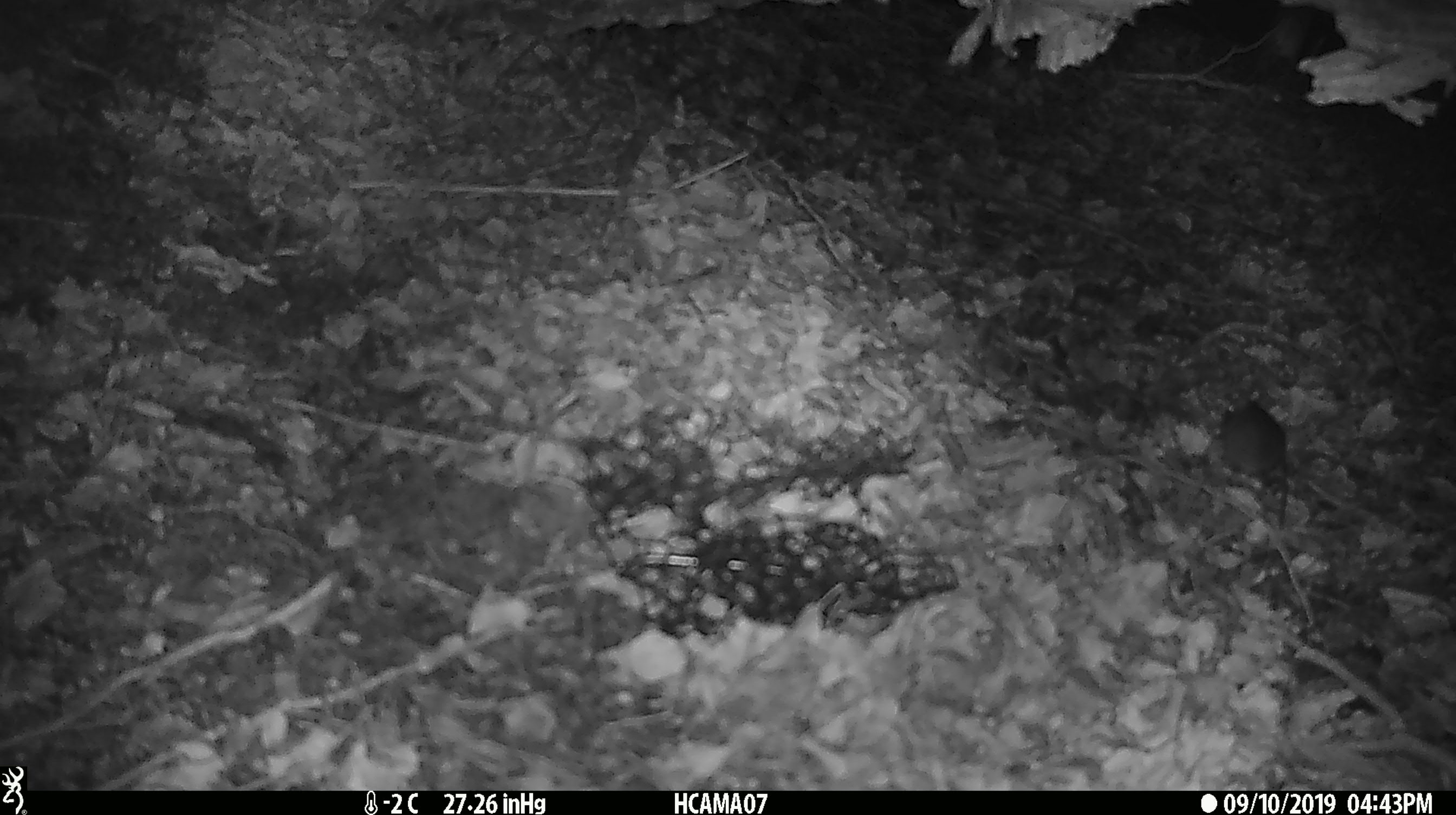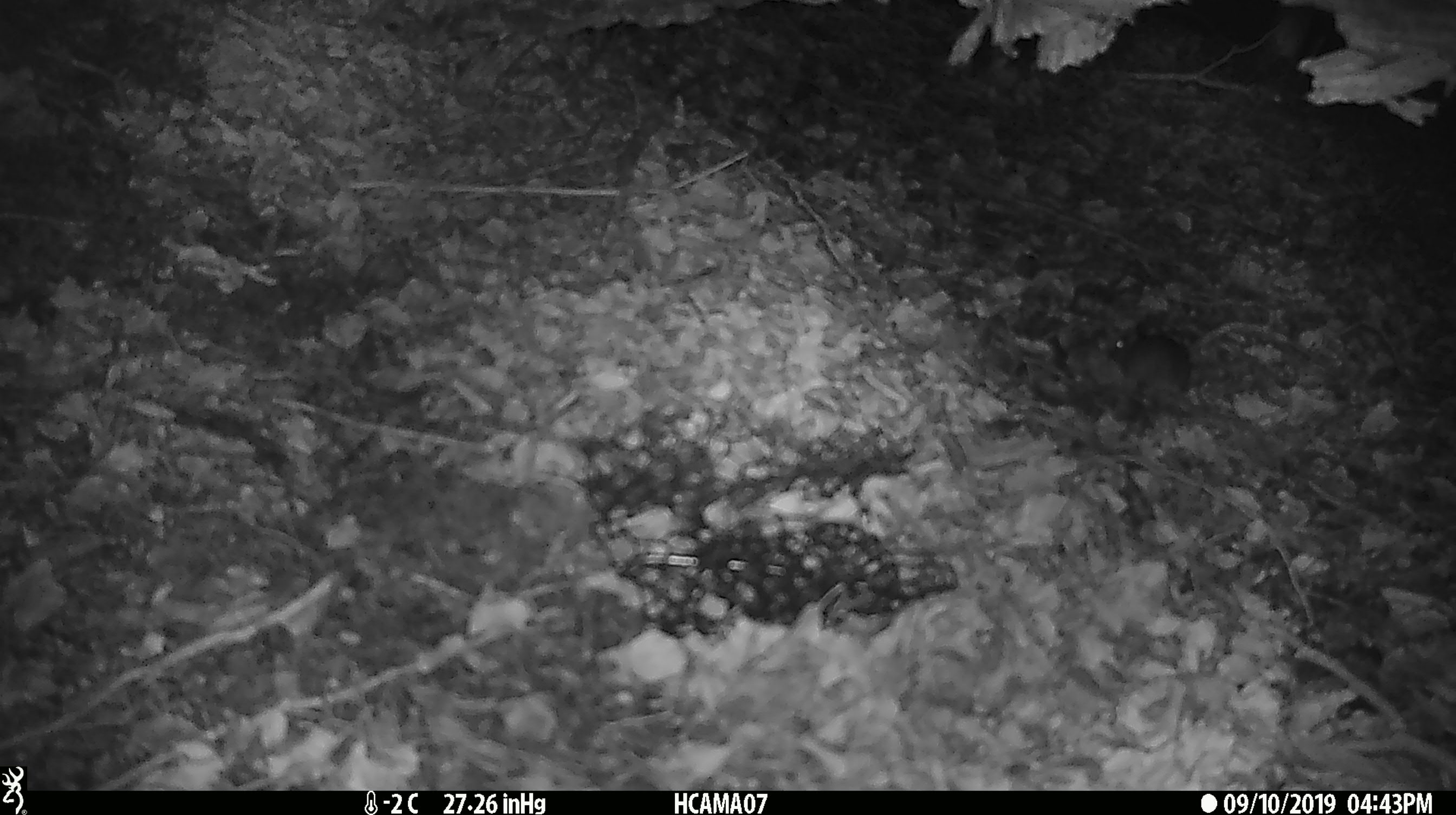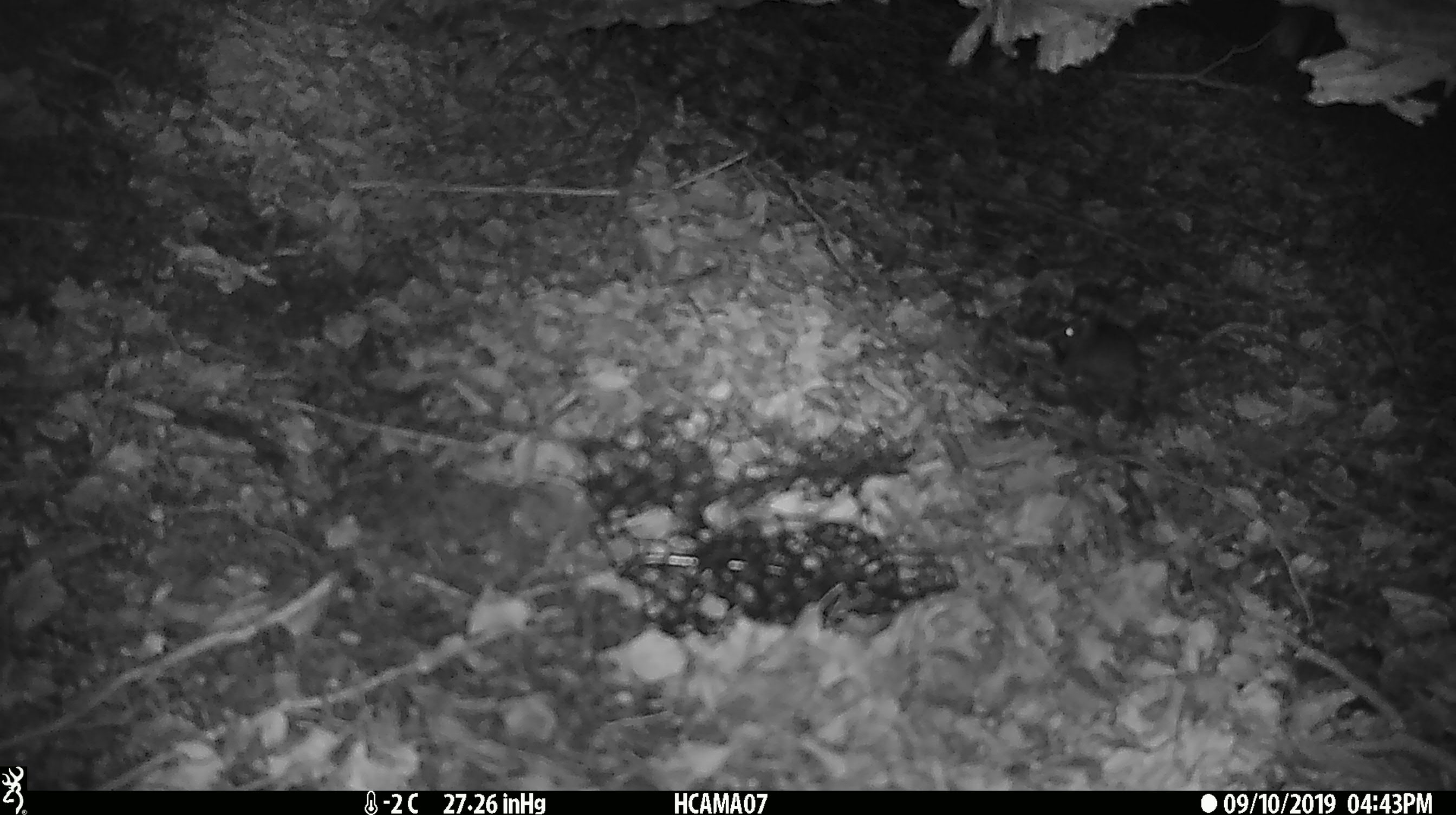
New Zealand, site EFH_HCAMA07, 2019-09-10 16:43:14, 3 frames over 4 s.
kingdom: Animalia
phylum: Chordata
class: Mammalia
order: Rodentia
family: Muridae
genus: Mus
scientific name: Mus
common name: mouse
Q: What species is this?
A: Mouse (Mus).